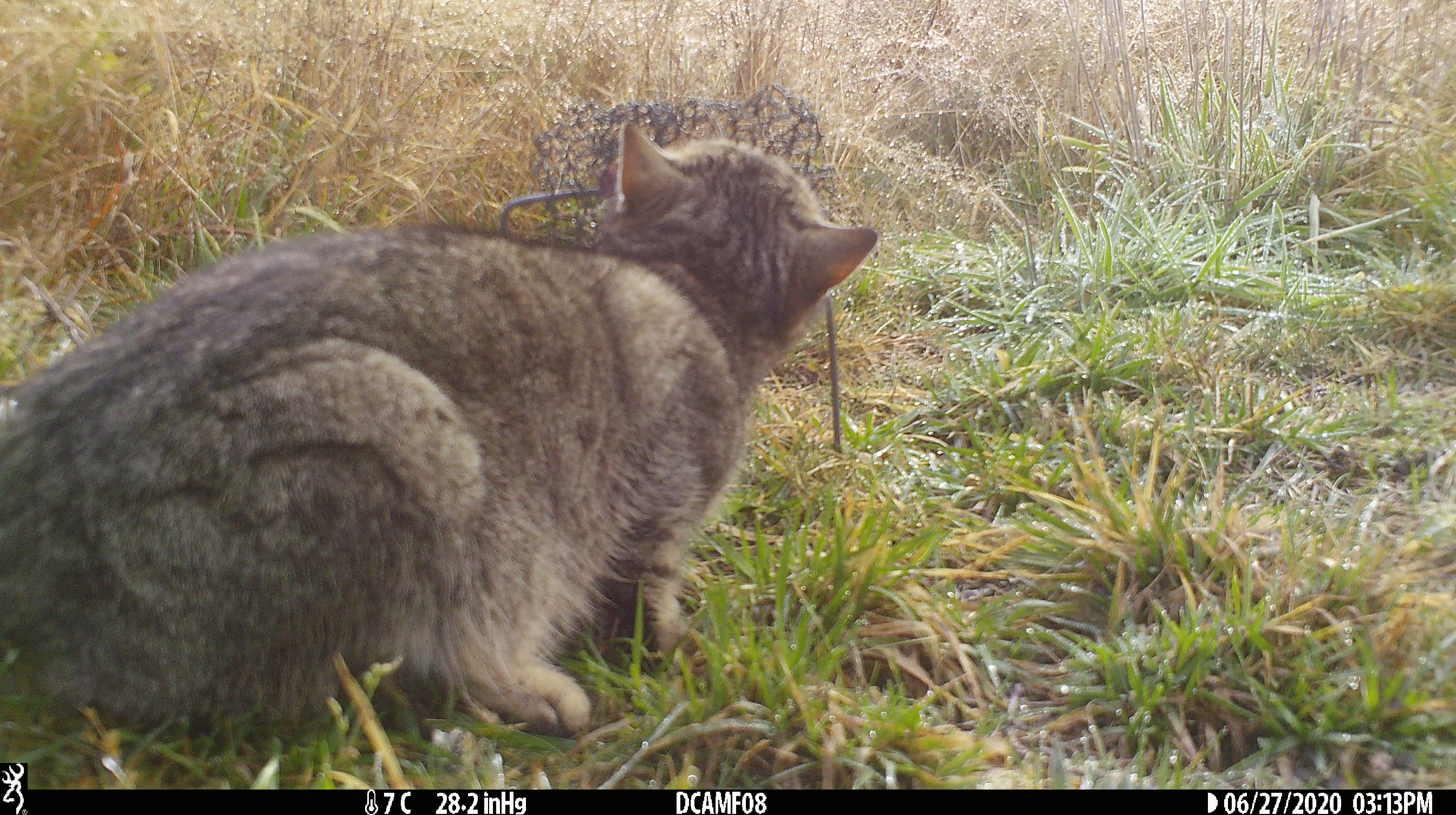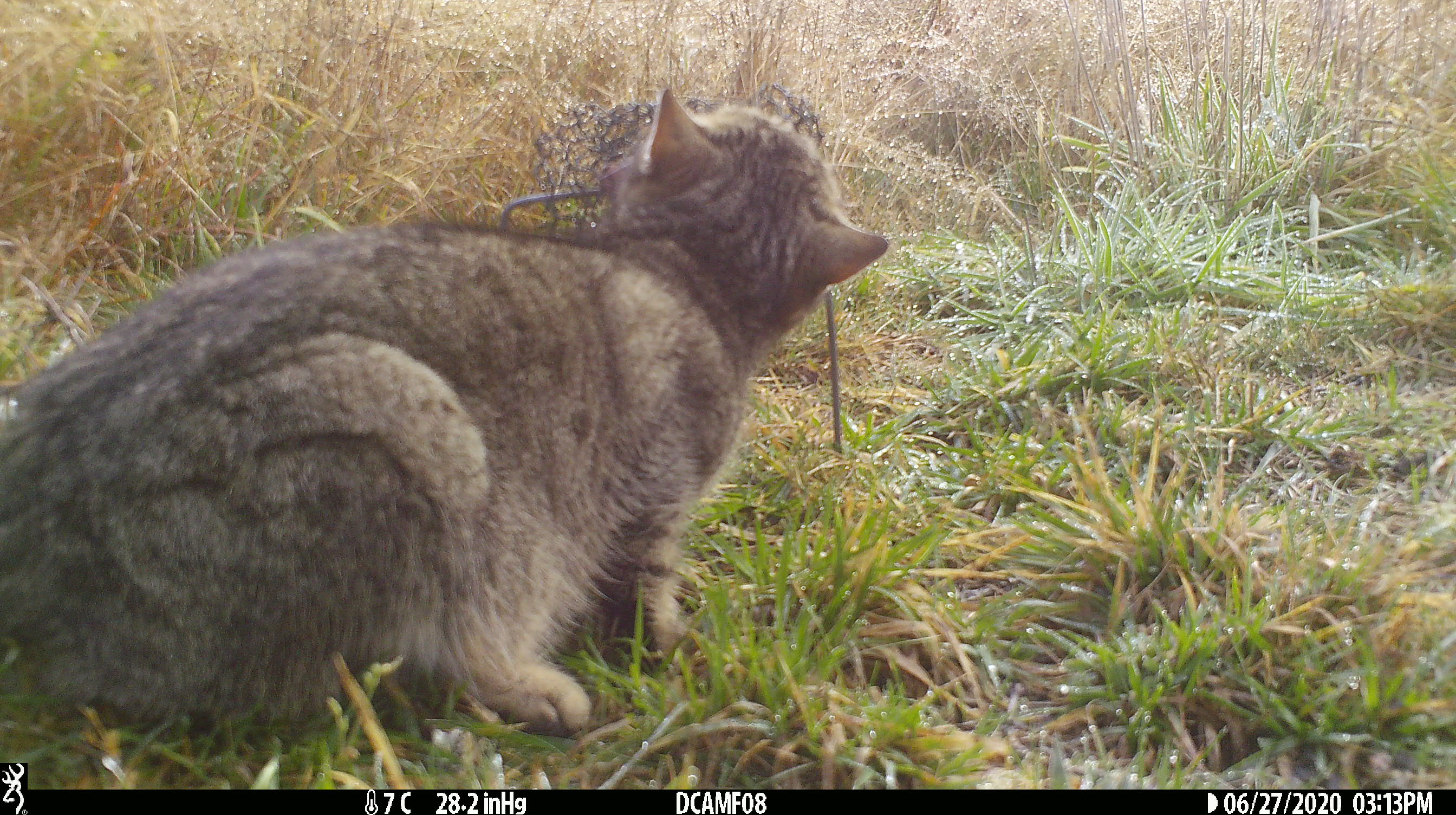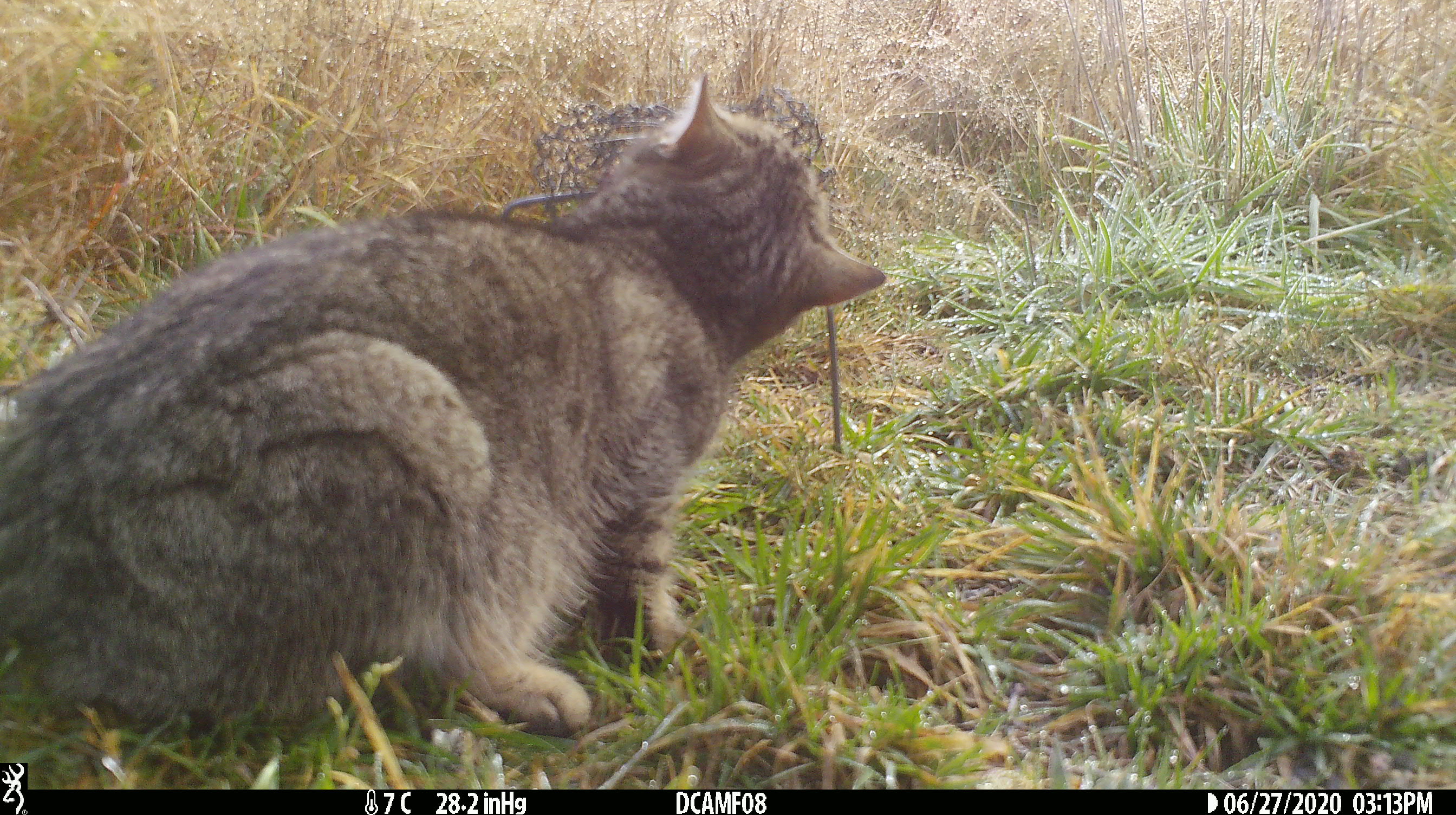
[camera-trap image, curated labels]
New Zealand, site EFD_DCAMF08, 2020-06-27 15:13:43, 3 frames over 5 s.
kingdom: Animalia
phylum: Chordata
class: Mammalia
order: Carnivora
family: Felidae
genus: Felis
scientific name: Felis catus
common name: domestic cat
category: cat